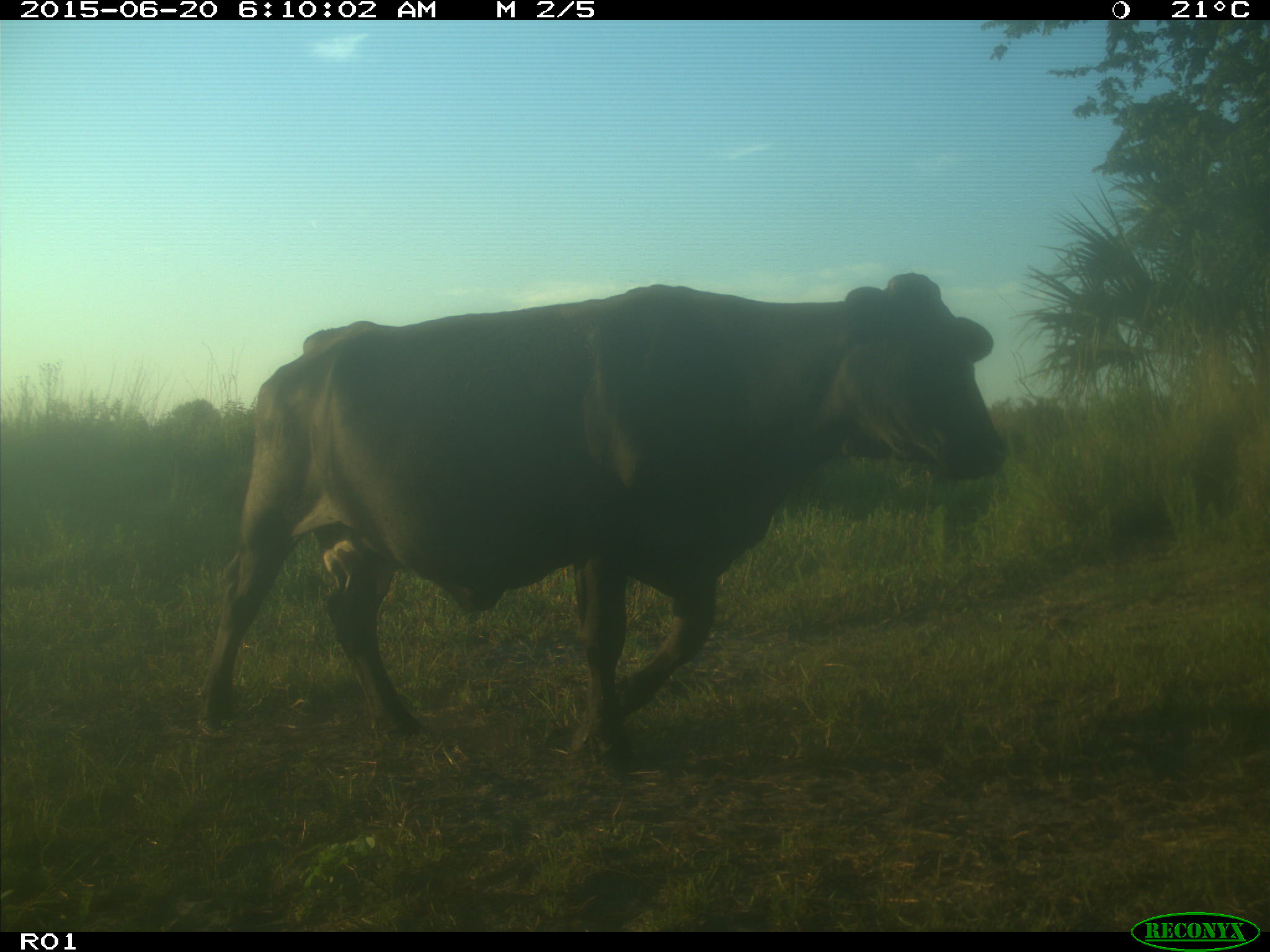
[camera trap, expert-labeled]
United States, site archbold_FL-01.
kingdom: Animalia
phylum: Chordata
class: Mammalia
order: Artiodactyla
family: Bovidae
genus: Bos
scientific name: Bos taurus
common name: domestic cow